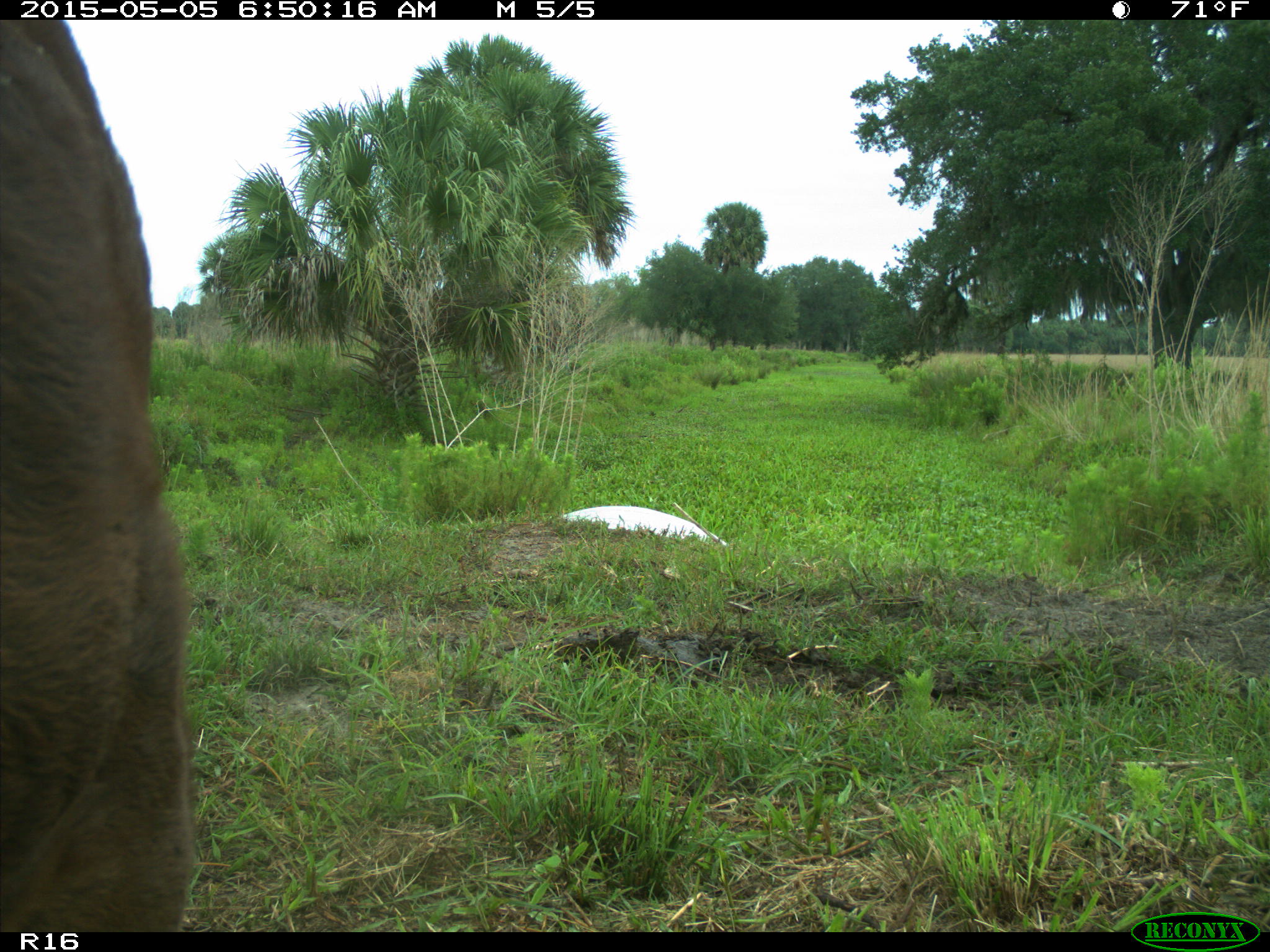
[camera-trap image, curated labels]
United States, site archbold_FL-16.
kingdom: Animalia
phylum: Chordata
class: Mammalia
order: Artiodactyla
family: Bovidae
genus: Bos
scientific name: Bos taurus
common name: domestic cow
Bos taurus (domestic cow).